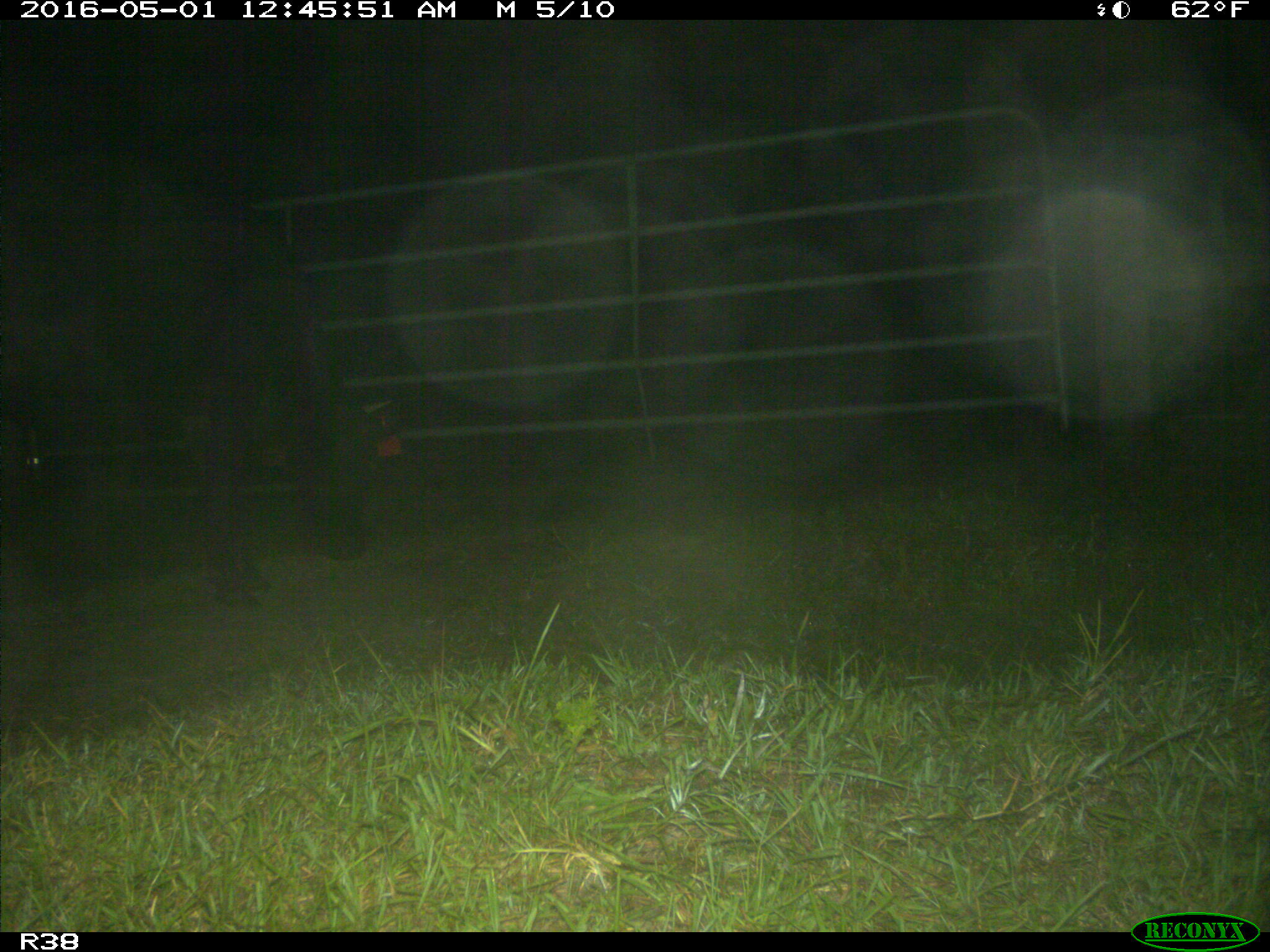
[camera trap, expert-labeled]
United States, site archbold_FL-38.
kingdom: Animalia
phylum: Chordata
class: Mammalia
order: Artiodactyla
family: Bovidae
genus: Bos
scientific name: Bos taurus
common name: domestic cow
Bos taurus (domestic cow).